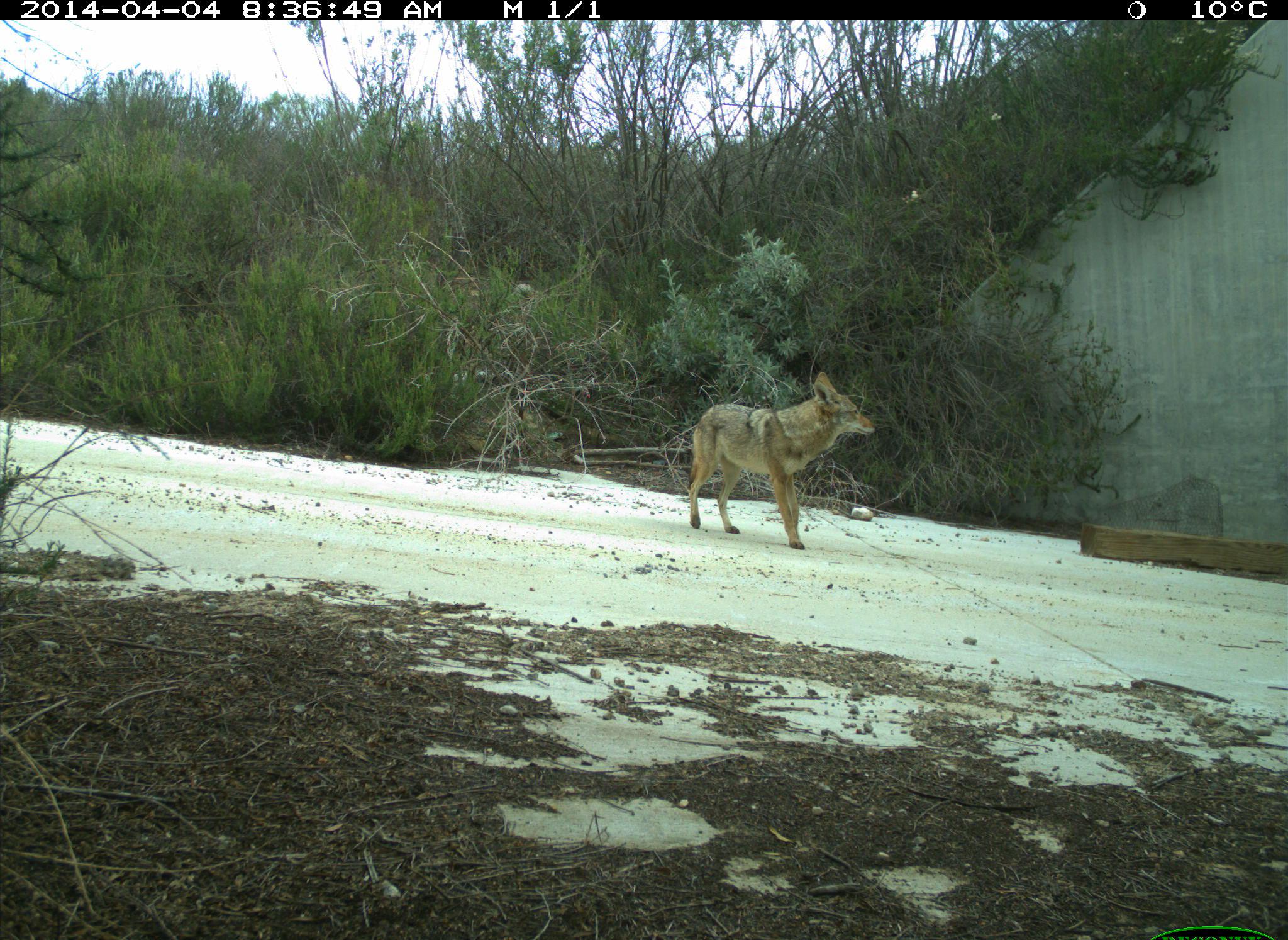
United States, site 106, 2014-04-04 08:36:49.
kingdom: Animalia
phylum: Chordata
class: Mammalia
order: Carnivora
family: Canidae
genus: Canis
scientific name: Canis latrans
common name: coyote